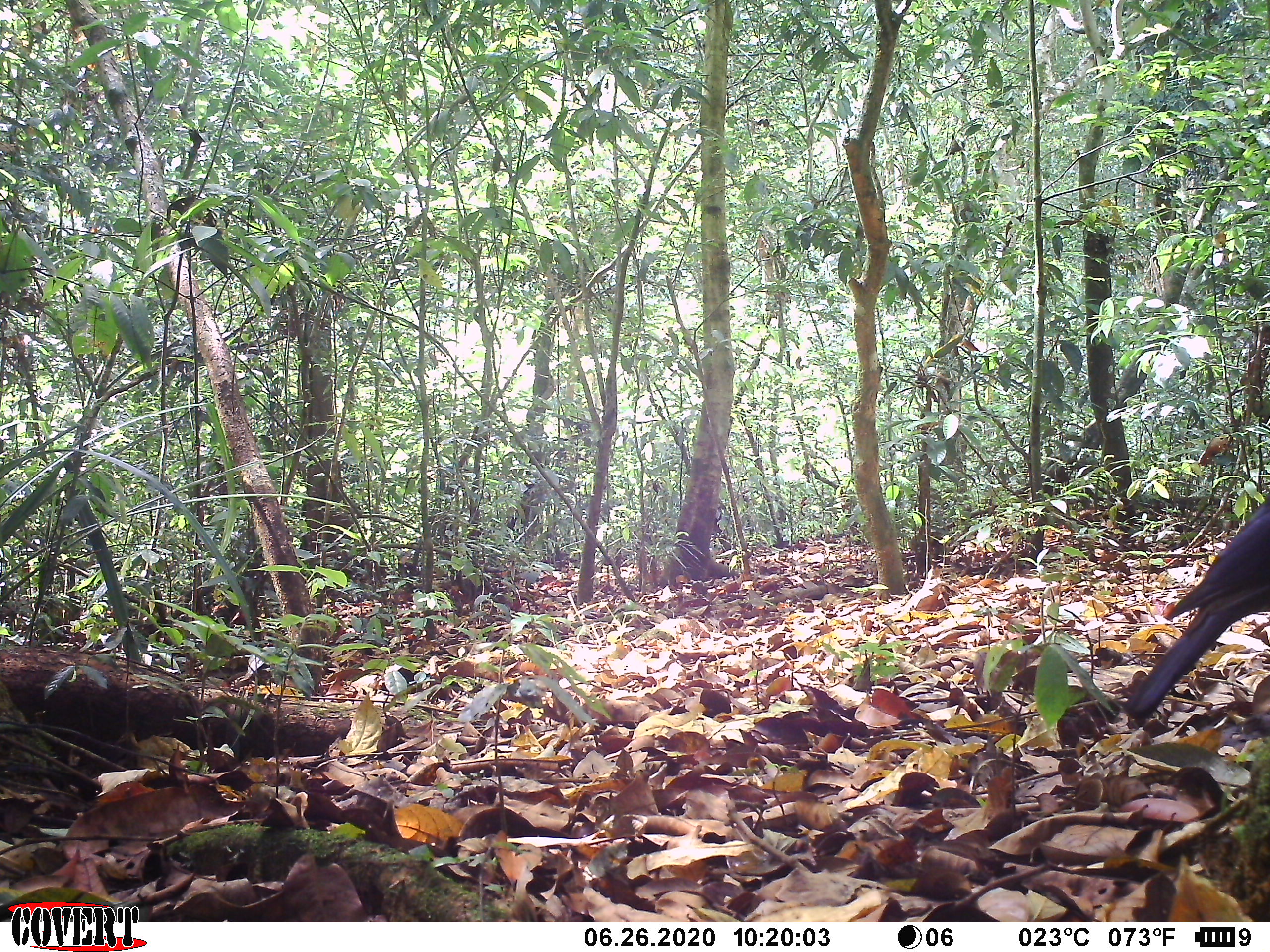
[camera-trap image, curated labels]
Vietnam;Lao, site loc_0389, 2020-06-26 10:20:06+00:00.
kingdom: Animalia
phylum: Chordata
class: Aves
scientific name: Aves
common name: bird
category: unidentified bird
Unidentified bird (bird) (Aves). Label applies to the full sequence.